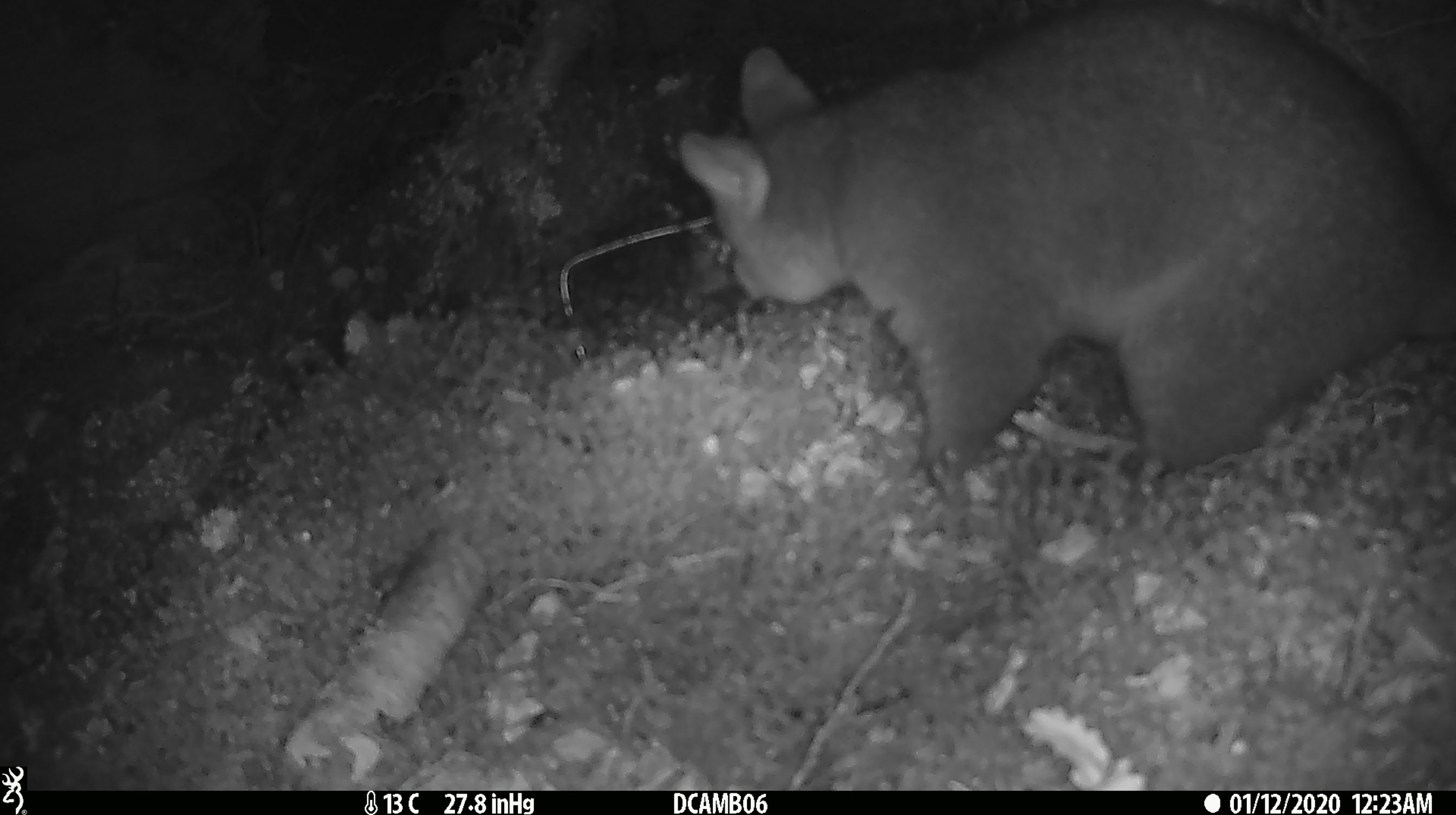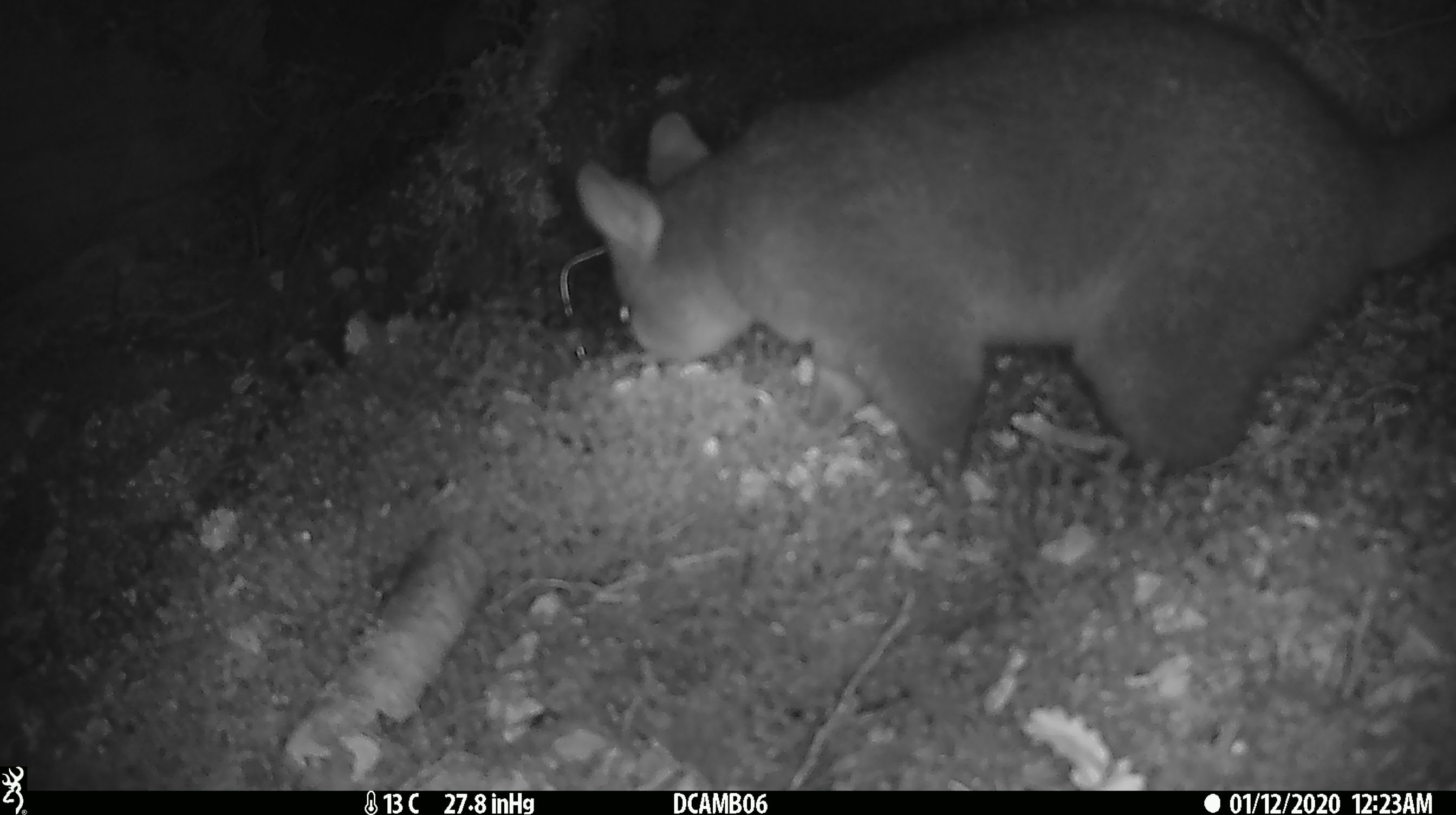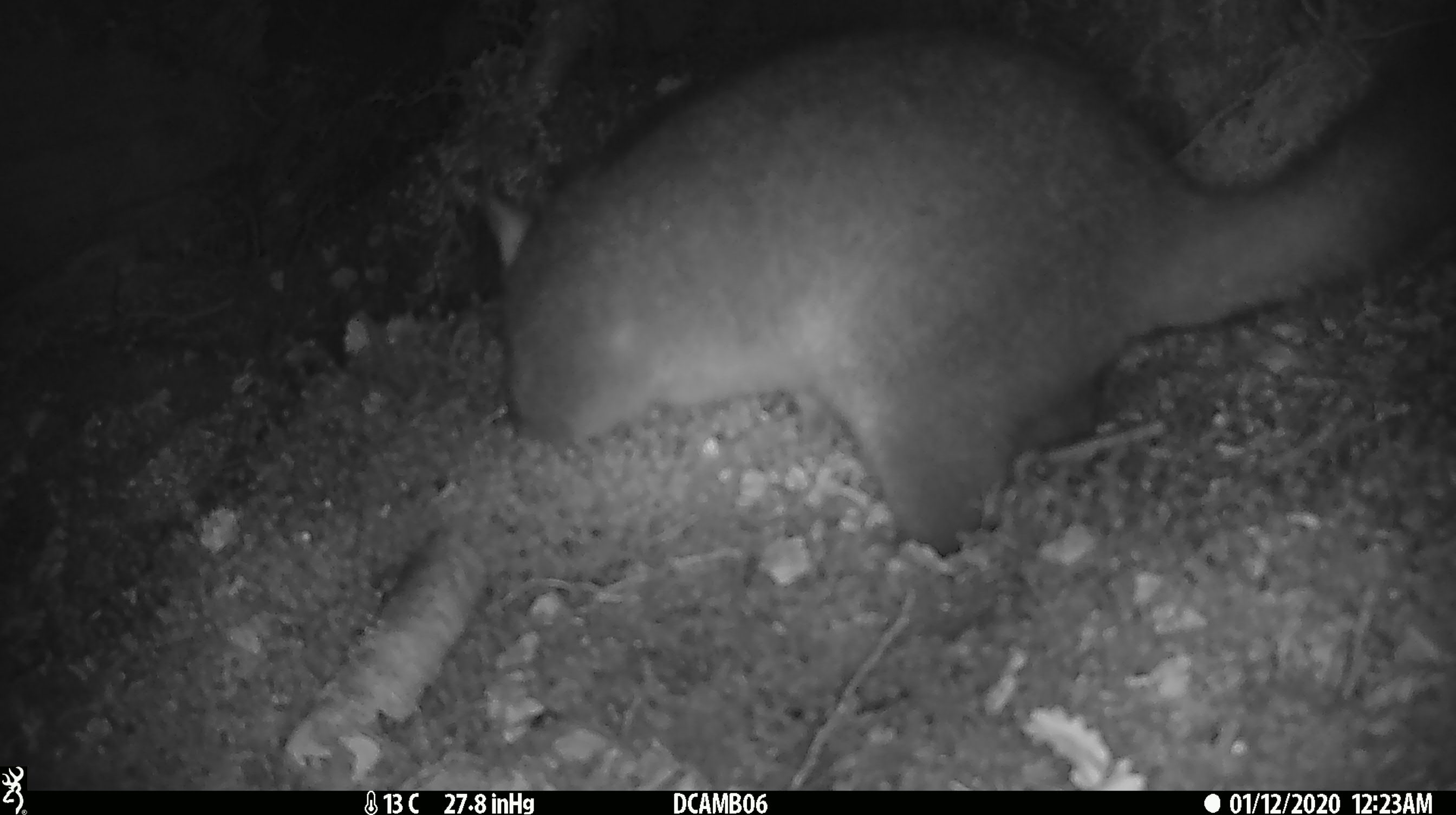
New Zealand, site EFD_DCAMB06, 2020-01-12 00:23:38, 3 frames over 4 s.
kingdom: Animalia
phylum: Chordata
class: Mammalia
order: Diprotodontia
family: Phalangeridae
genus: Trichosurus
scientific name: Trichosurus vulpecula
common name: common brushtail possum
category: possum